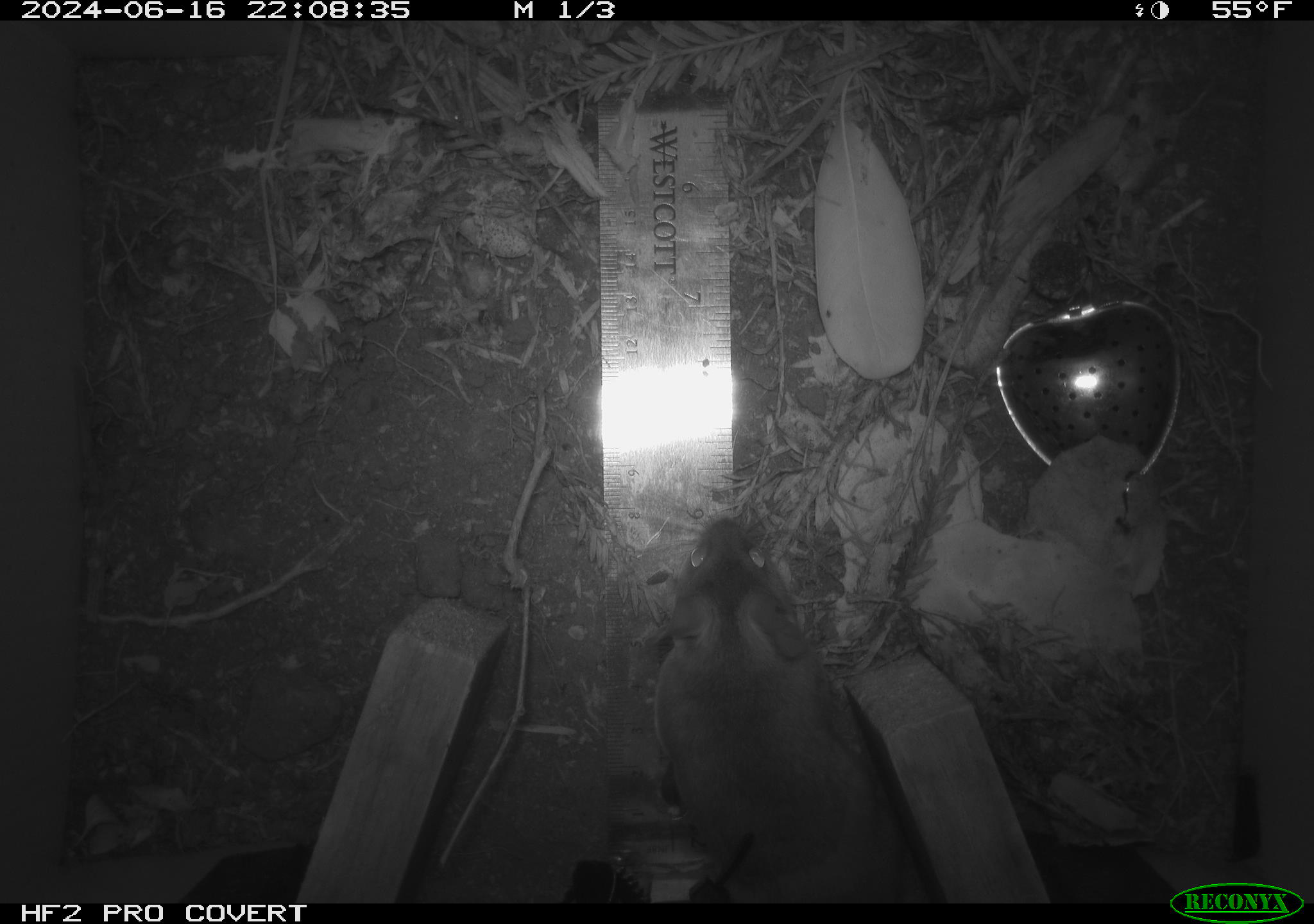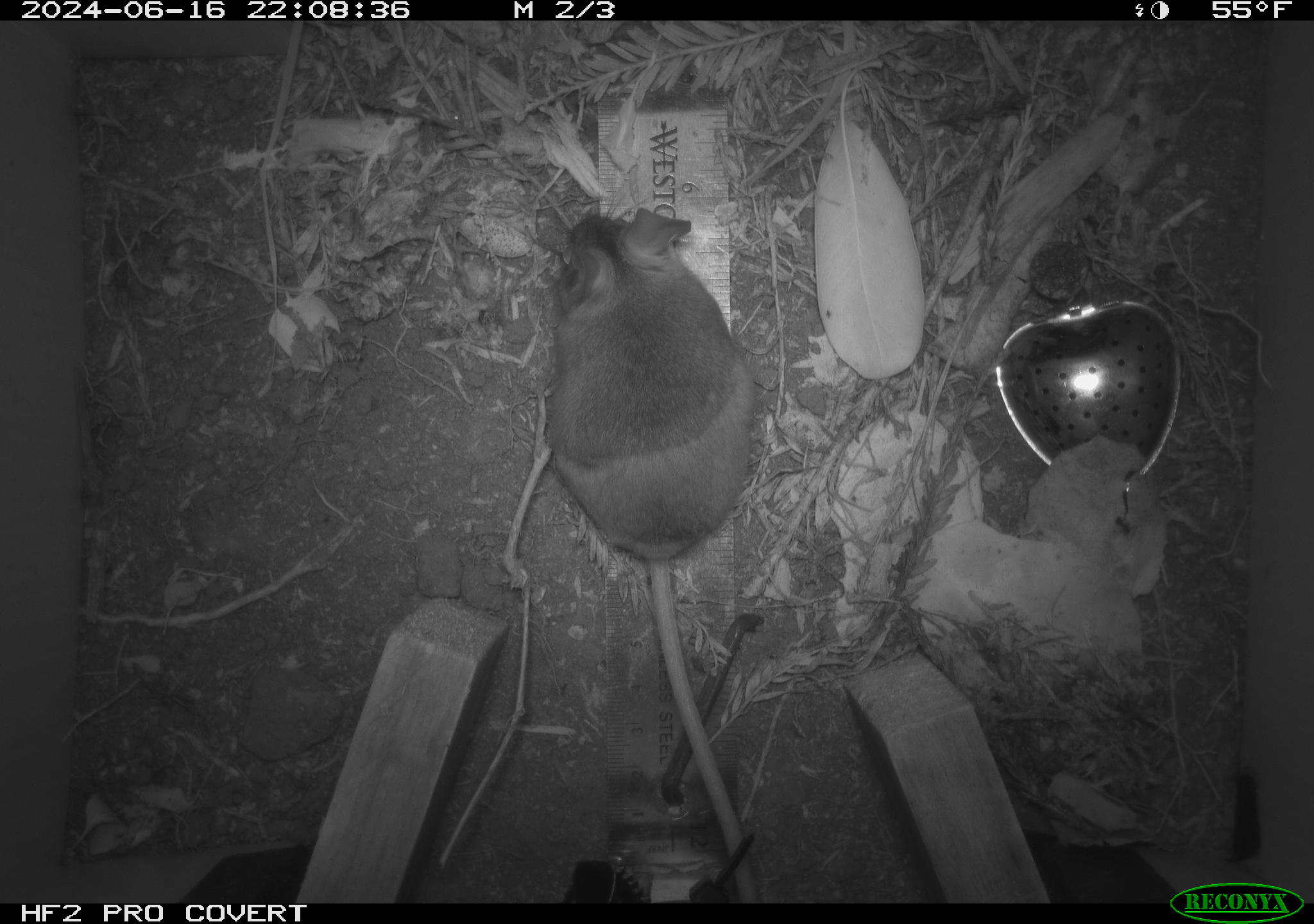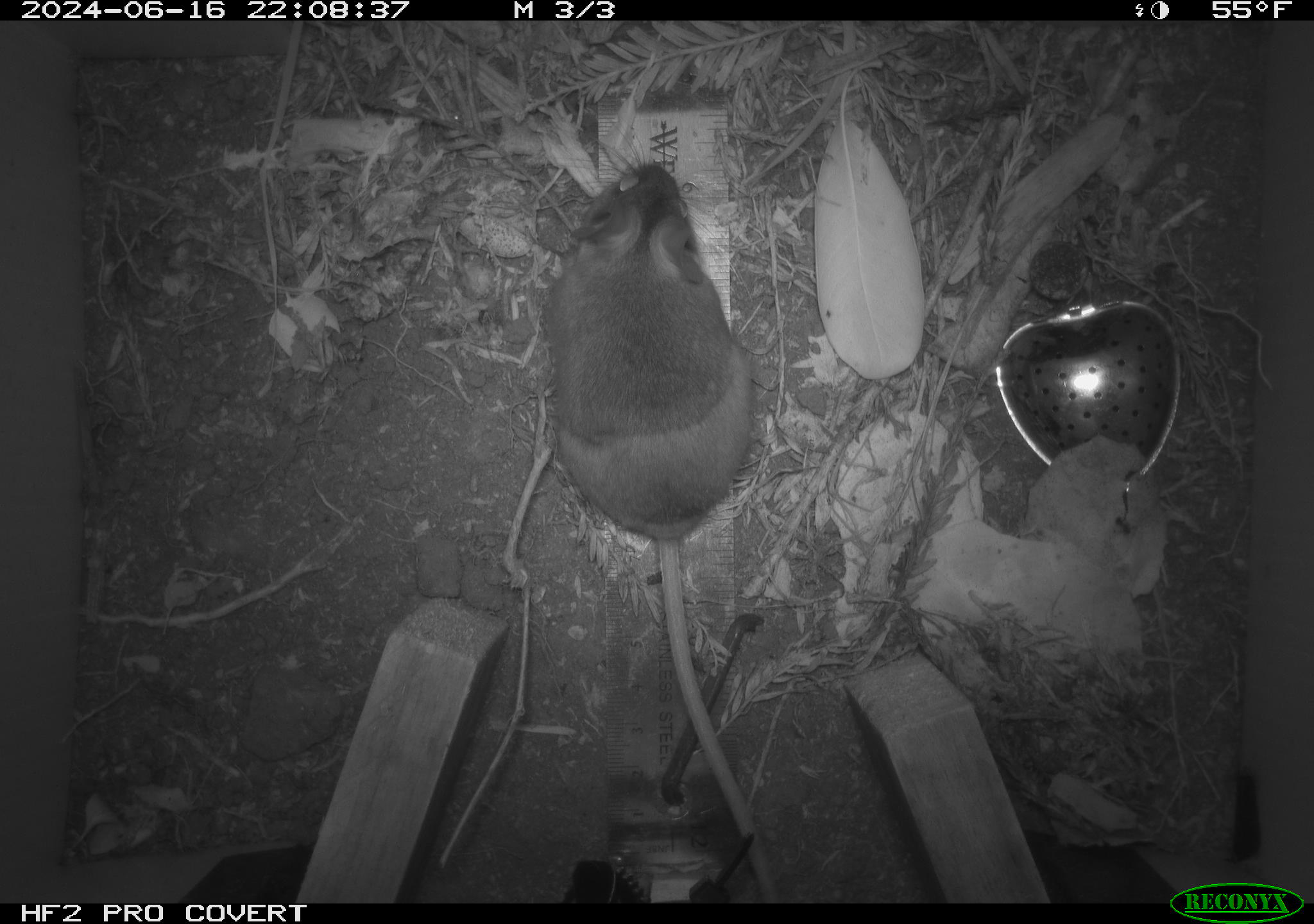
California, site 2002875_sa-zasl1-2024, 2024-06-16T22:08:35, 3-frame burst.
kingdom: Animalia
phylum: Chordata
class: Mammalia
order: Rodentia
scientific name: Rodentia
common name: rodent